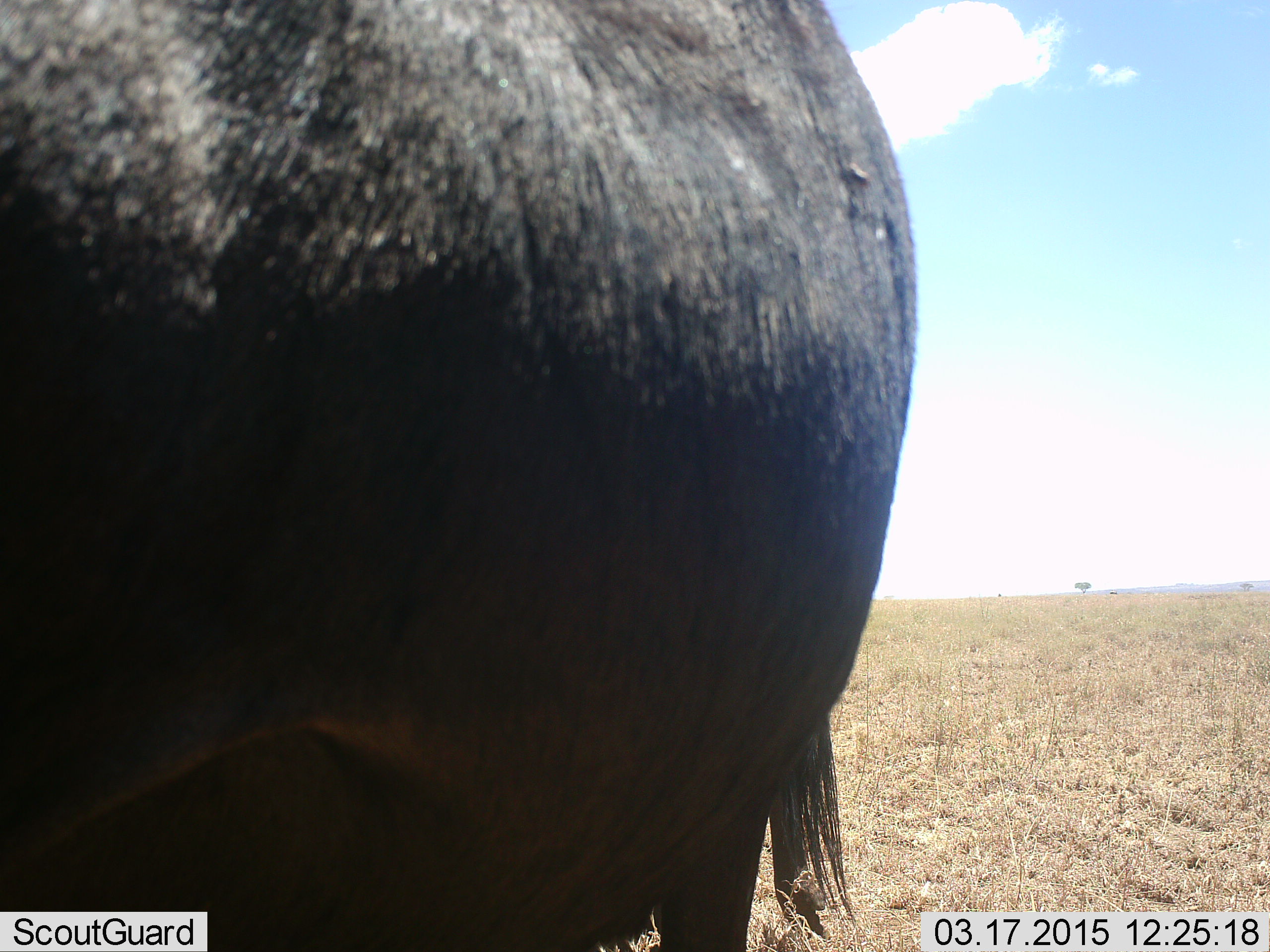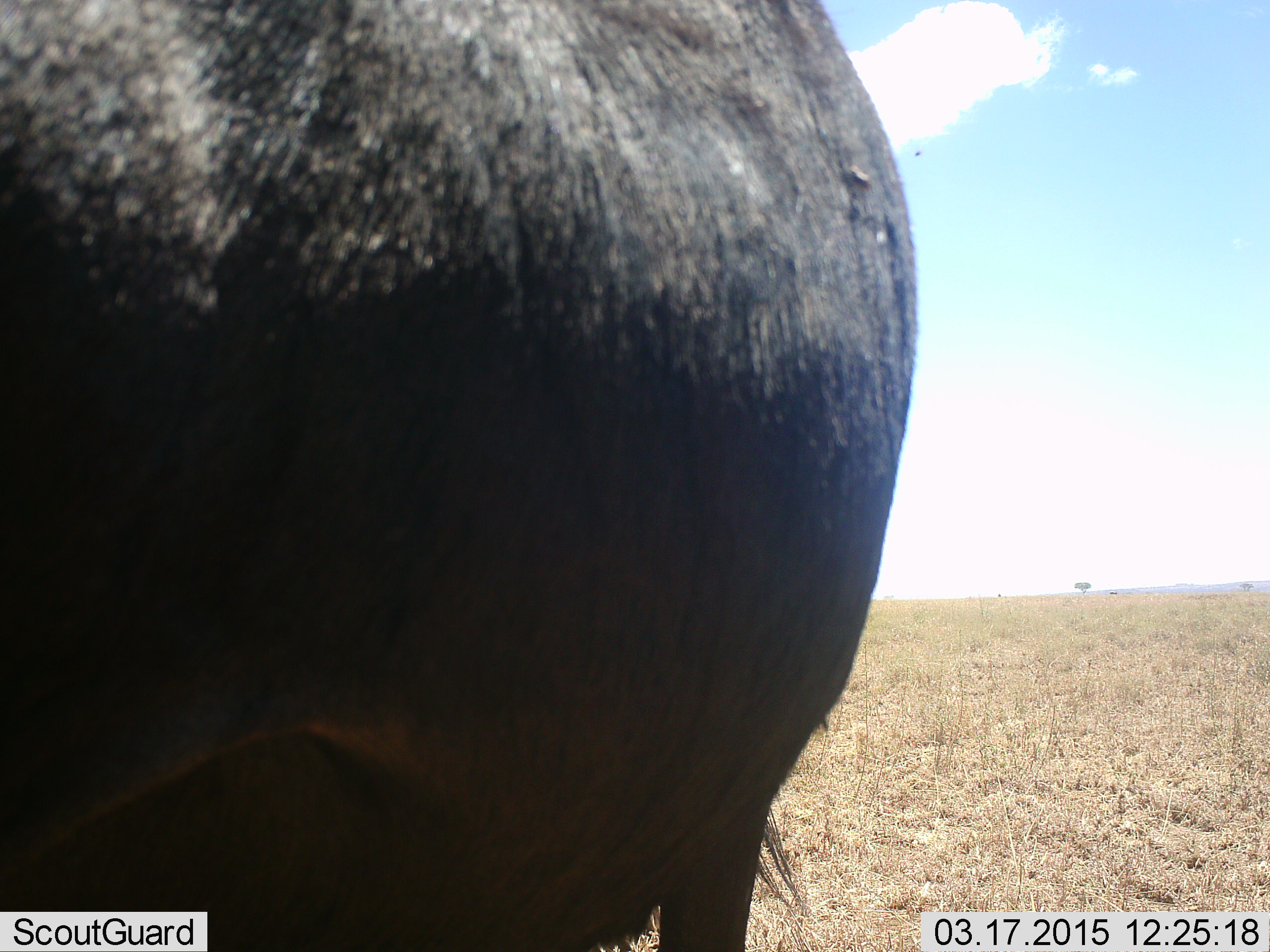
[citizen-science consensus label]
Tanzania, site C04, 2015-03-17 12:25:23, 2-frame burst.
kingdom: Animalia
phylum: Chordata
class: Mammalia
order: Artiodactyla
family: Bovidae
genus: Connochaetes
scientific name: Connochaetes taurinus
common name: blue wildebeest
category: wildebeest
Wildebeest (blue wildebeest) (Connochaetes taurinus), count 1. Behavior (volunteer vote fractions): standing 90%, resting 0%, moving 10%, interacting 0%. Young present (vote fraction): 0%. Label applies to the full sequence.